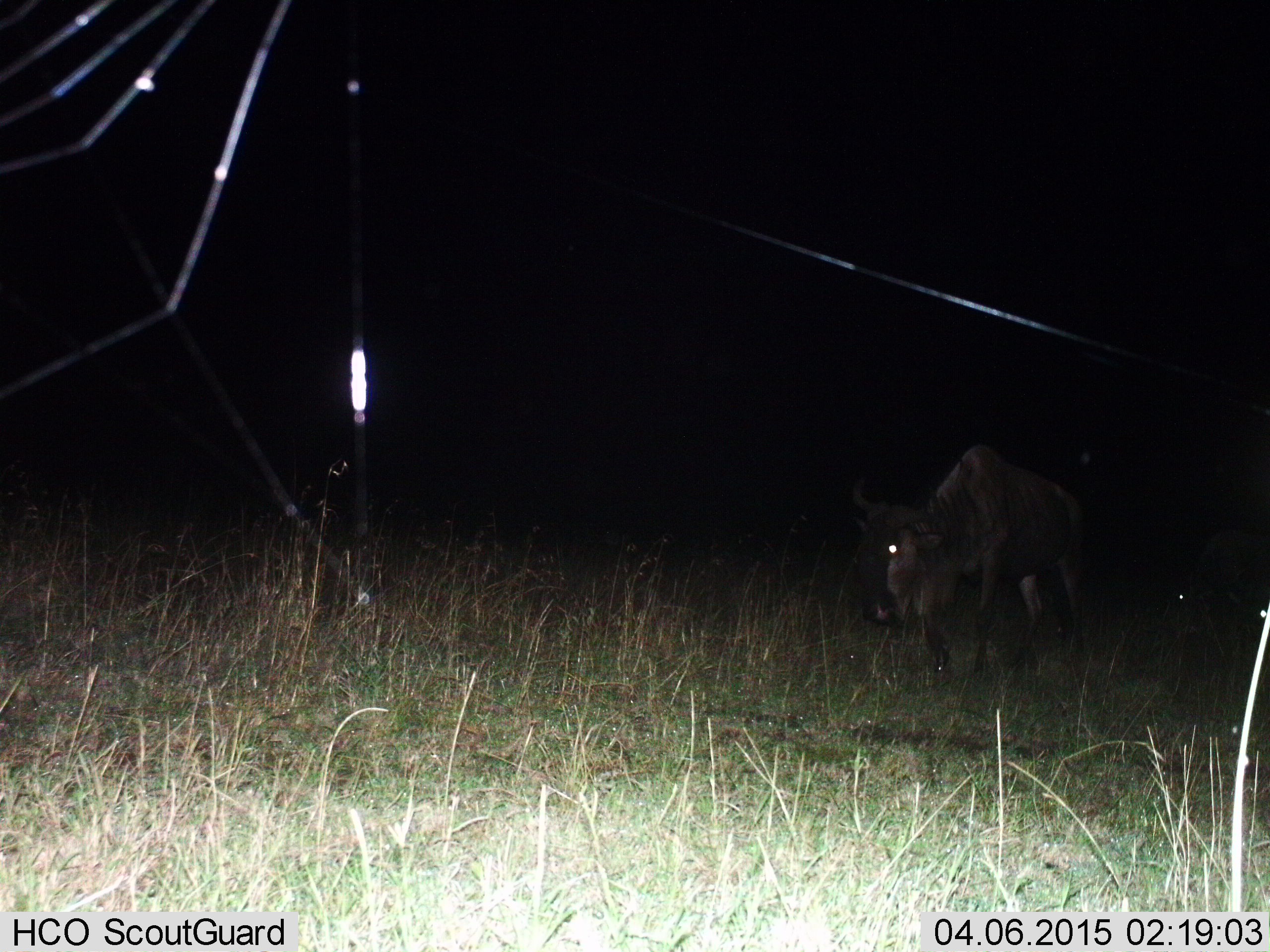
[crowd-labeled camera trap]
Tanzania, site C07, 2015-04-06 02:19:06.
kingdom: Animalia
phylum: Chordata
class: Mammalia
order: Artiodactyla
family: Bovidae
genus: Connochaetes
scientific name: Connochaetes taurinus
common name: blue wildebeest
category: wildebeest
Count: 2.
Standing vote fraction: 33%.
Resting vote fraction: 0%.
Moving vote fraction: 42%.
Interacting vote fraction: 0%.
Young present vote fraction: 0%.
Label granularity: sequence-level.